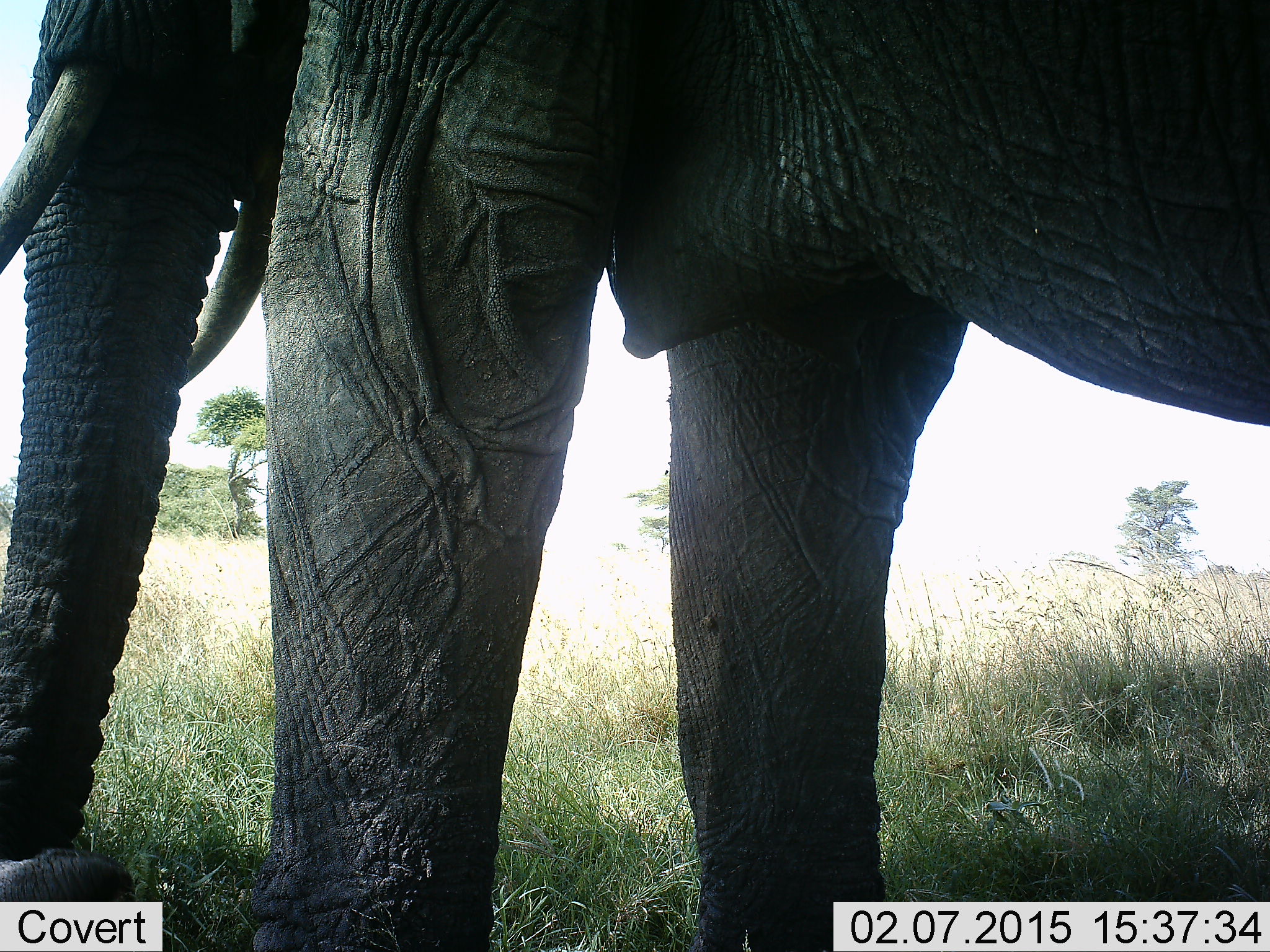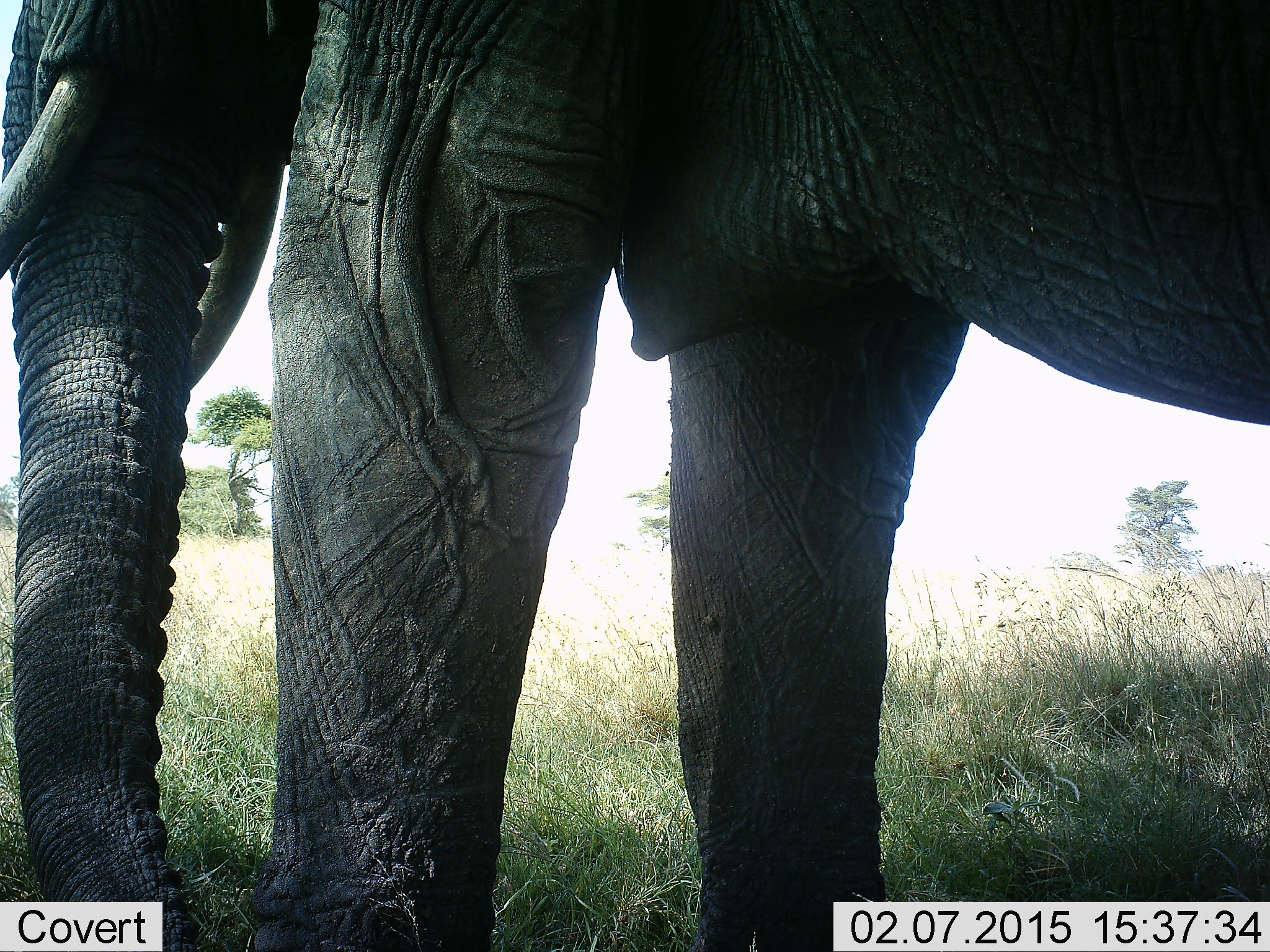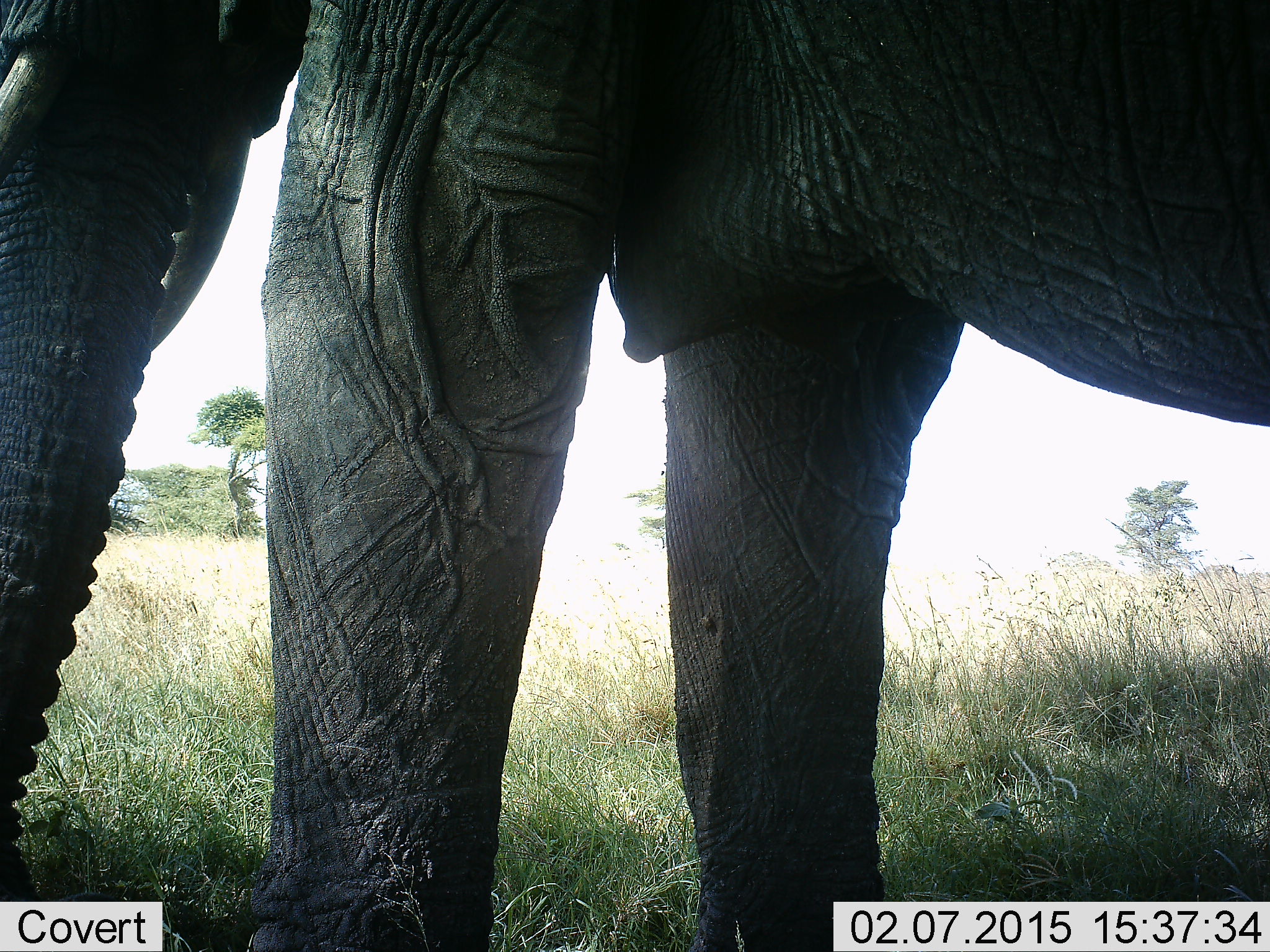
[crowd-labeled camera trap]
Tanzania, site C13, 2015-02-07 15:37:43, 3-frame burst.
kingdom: Animalia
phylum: Chordata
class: Mammalia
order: Proboscidea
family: Elephantidae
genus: Loxodonta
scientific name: Loxodonta africana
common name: african bush elephant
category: elephant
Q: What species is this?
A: Elephant (african bush elephant) (Loxodonta africana).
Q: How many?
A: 1.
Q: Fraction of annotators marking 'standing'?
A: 70%.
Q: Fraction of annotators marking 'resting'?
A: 0%.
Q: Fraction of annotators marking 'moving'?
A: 20%.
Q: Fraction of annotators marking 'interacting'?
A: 0%.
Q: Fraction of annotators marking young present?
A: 0%.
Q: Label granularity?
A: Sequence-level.